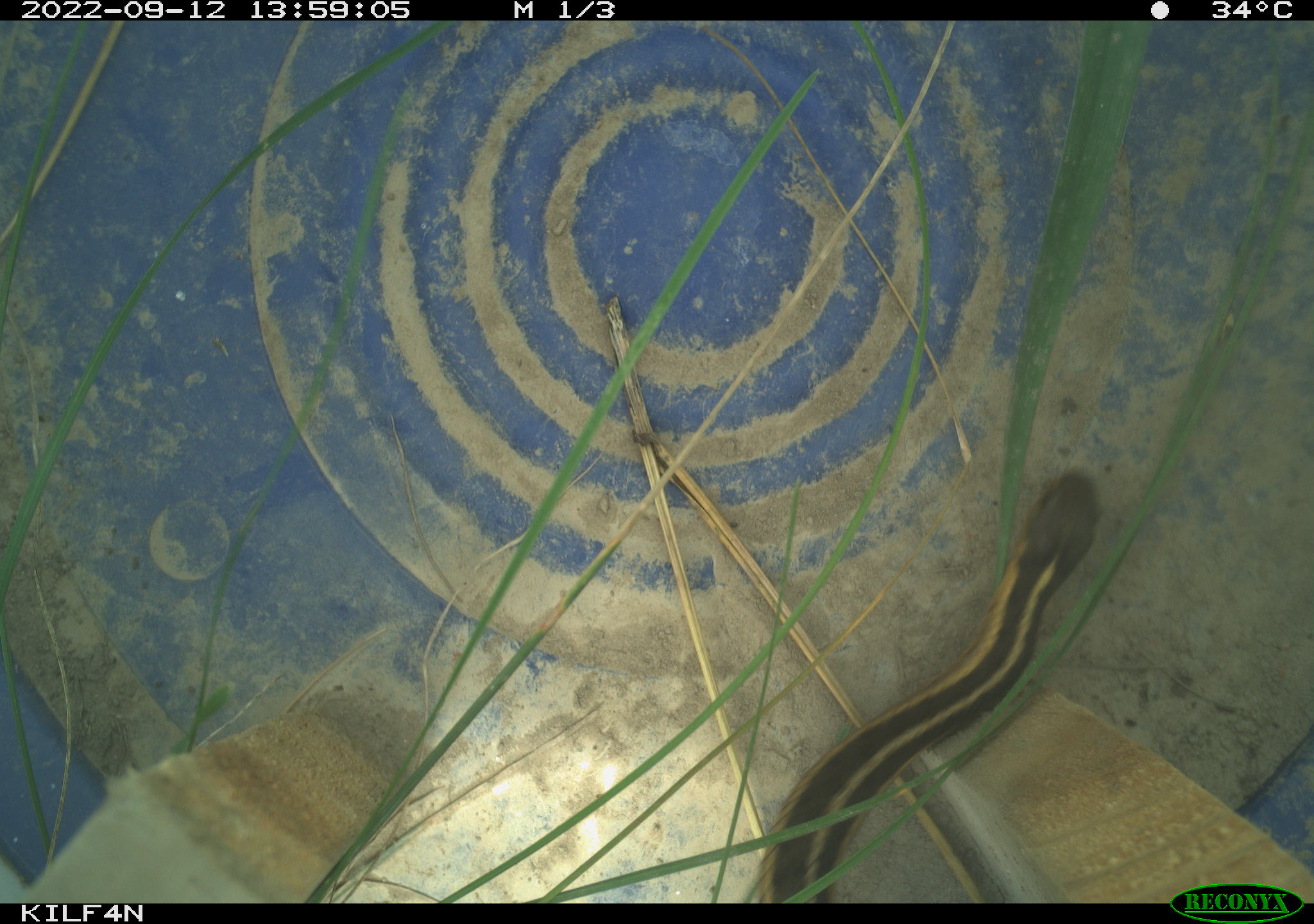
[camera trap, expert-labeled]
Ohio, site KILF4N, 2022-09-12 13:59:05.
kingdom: Animalia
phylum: Chordata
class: Reptilia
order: Squamata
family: Colubridae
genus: Thamnophis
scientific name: Thamnophis sirtalis sirtalis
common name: eastern gartersnake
Eastern gartersnake (Thamnophis sirtalis sirtalis).